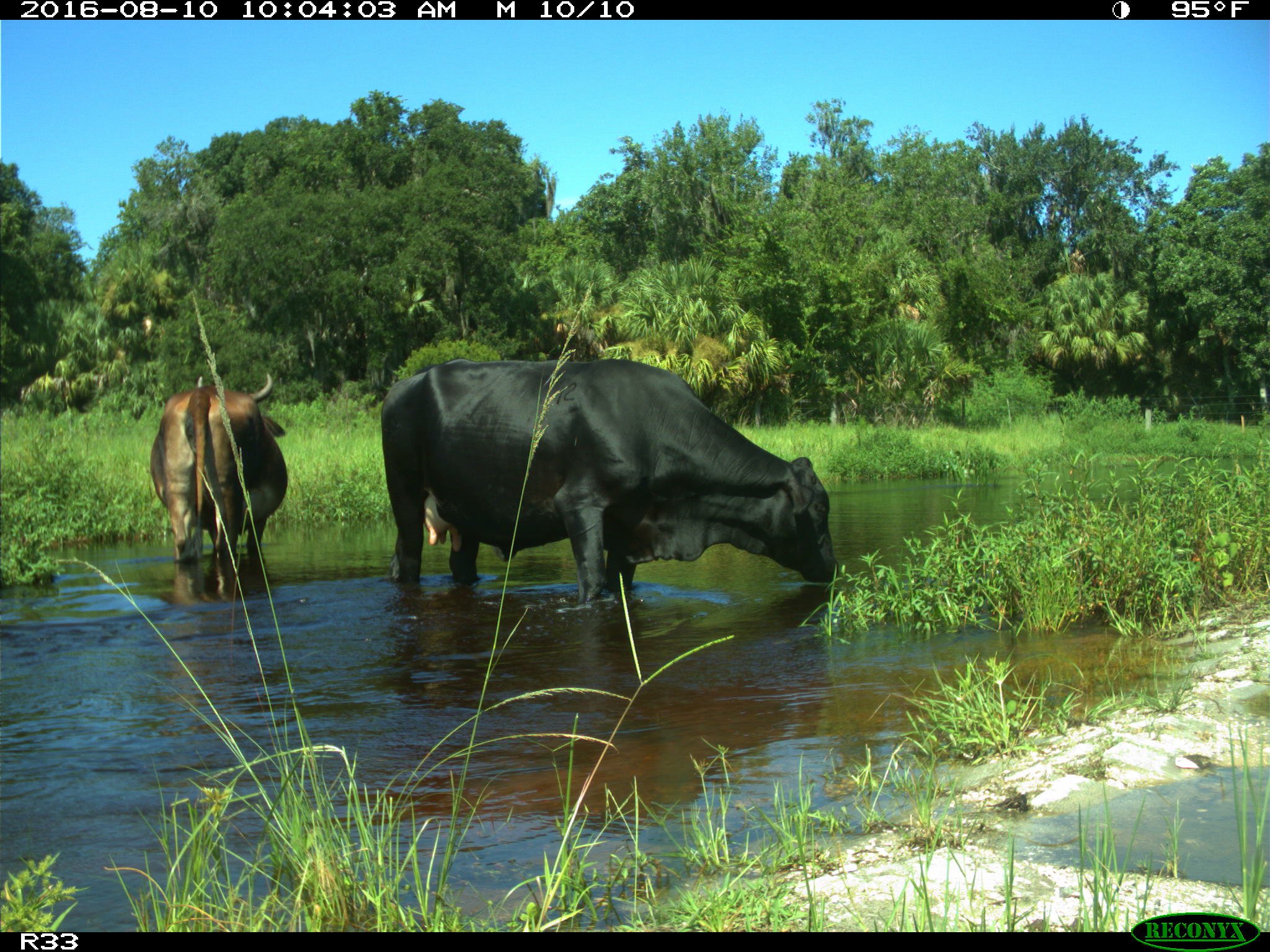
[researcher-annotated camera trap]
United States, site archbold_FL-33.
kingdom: Animalia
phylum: Chordata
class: Mammalia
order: Artiodactyla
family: Bovidae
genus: Bos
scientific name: Bos taurus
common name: domestic cow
Bos taurus (domestic cow).